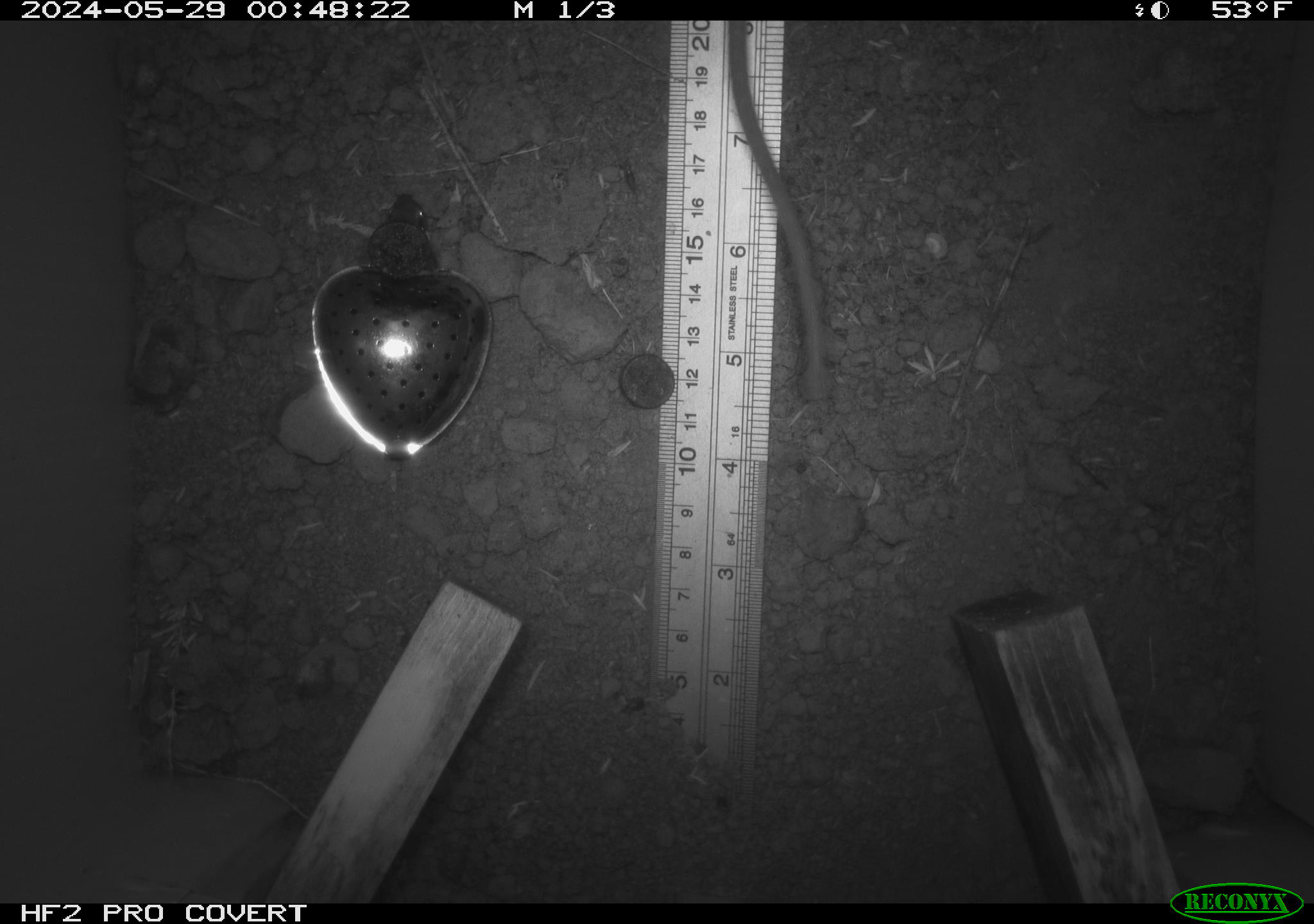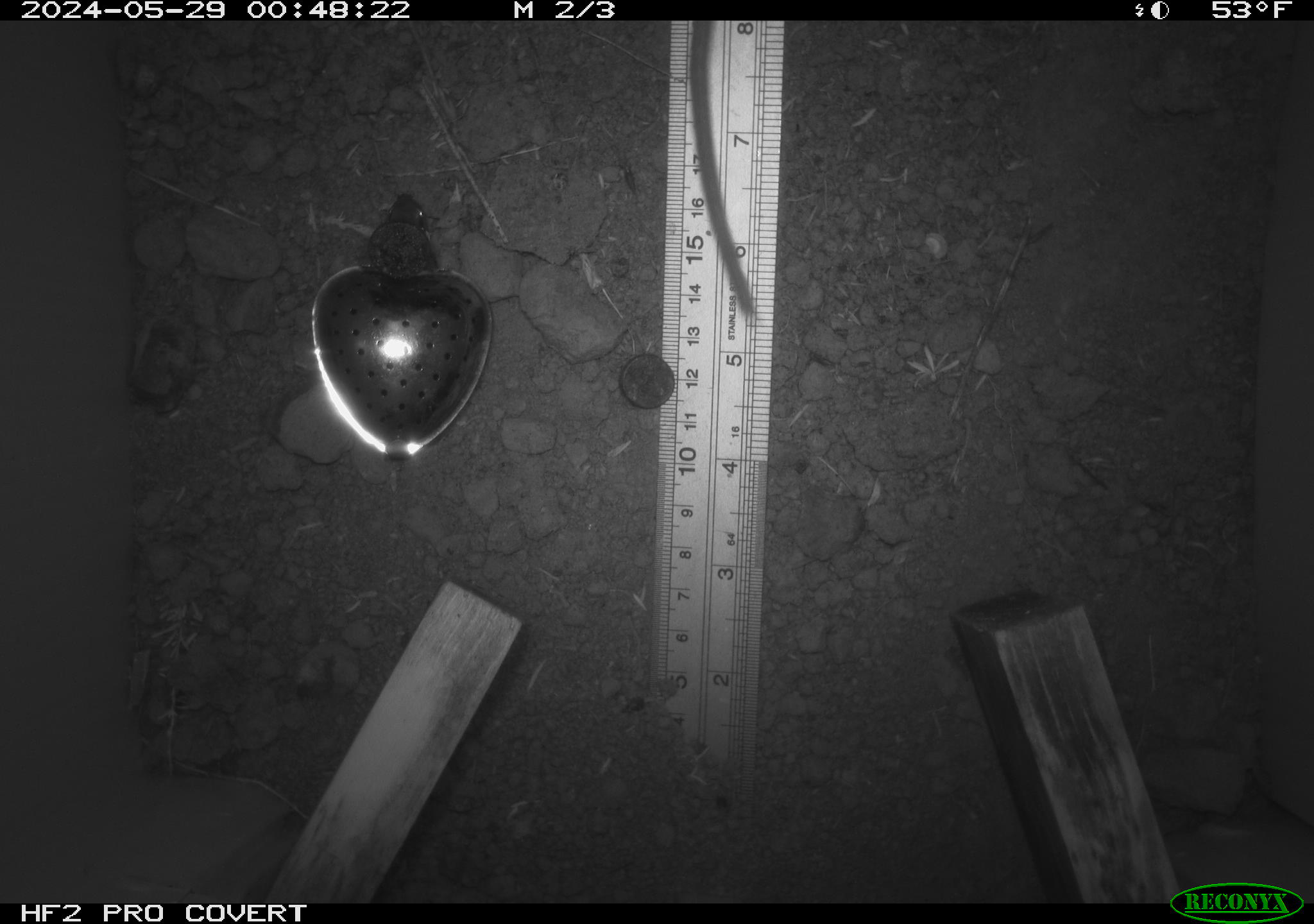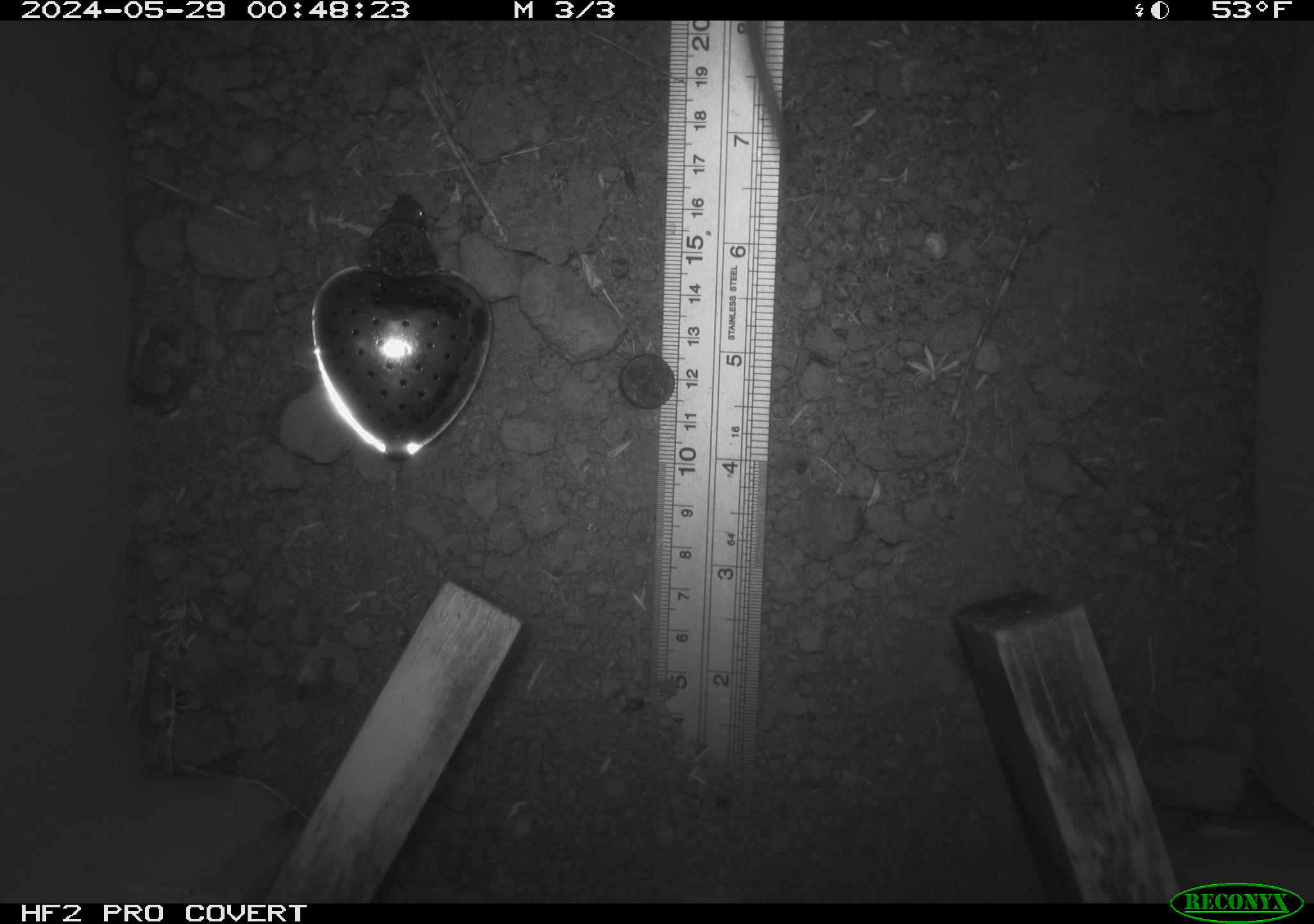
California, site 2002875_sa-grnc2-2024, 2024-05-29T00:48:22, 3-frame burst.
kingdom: Animalia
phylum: Chordata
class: Mammalia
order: Rodentia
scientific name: Rodentia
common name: rodent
Rodent (Rodentia).